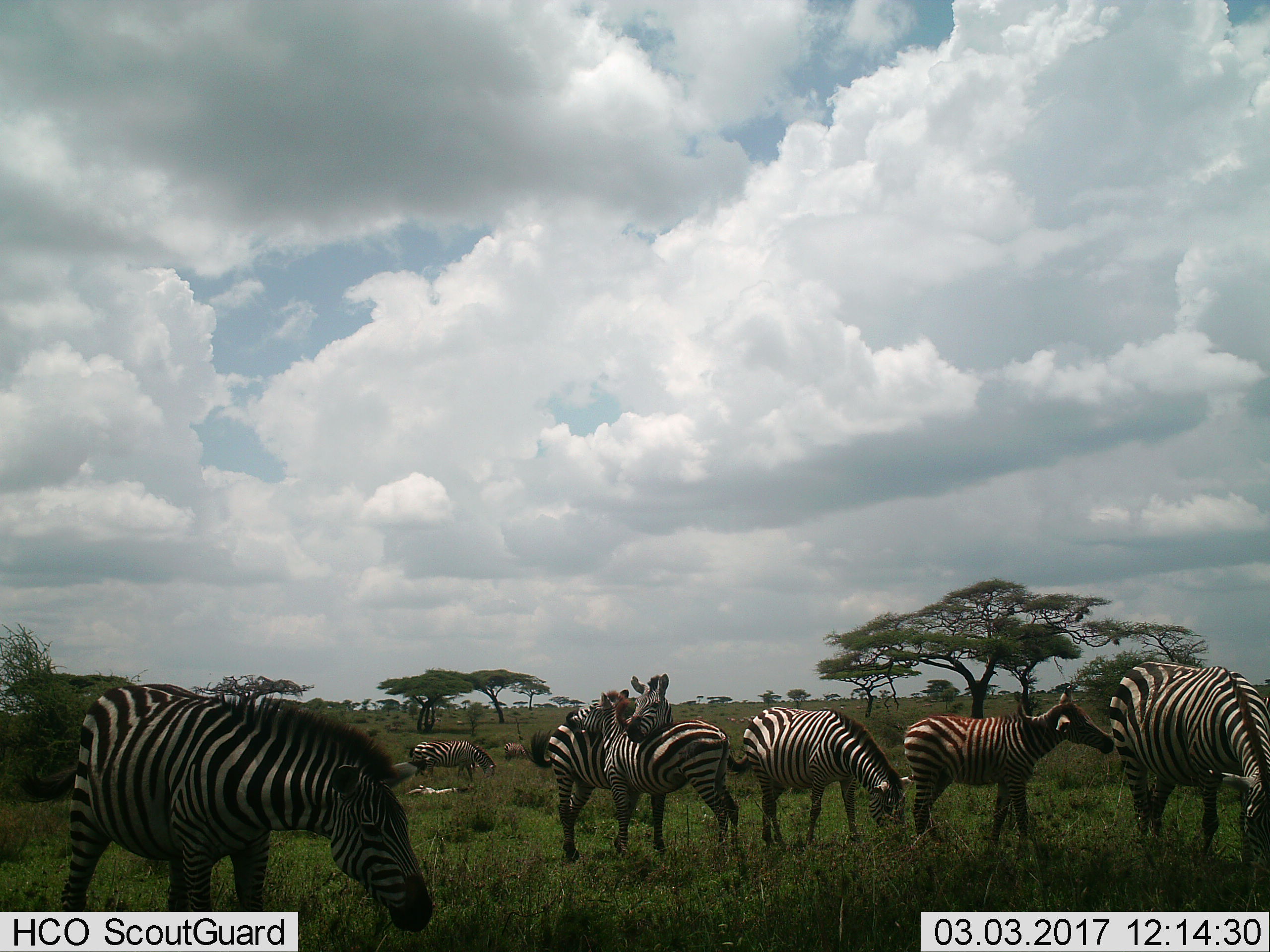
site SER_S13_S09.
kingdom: Animalia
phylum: Chordata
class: Mammalia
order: Perissodactyla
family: Equidae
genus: Equus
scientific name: Equus quagga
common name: plains zebra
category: zebraplains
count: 8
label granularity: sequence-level